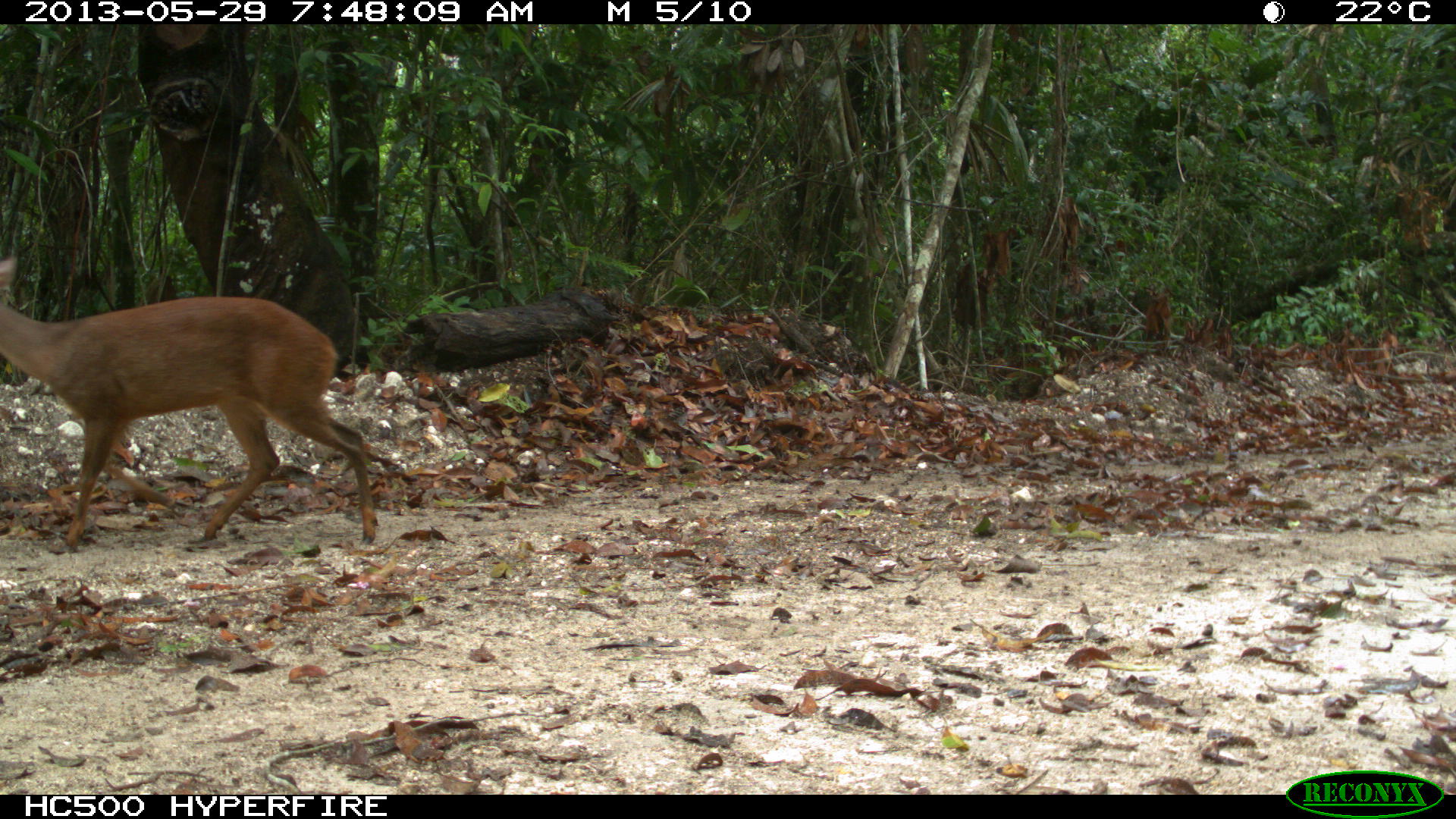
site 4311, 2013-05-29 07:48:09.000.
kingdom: Animalia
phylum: Chordata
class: Mammalia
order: Artiodactyla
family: Cervidae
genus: Mazama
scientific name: Mazama temama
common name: central american red brocket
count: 1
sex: female